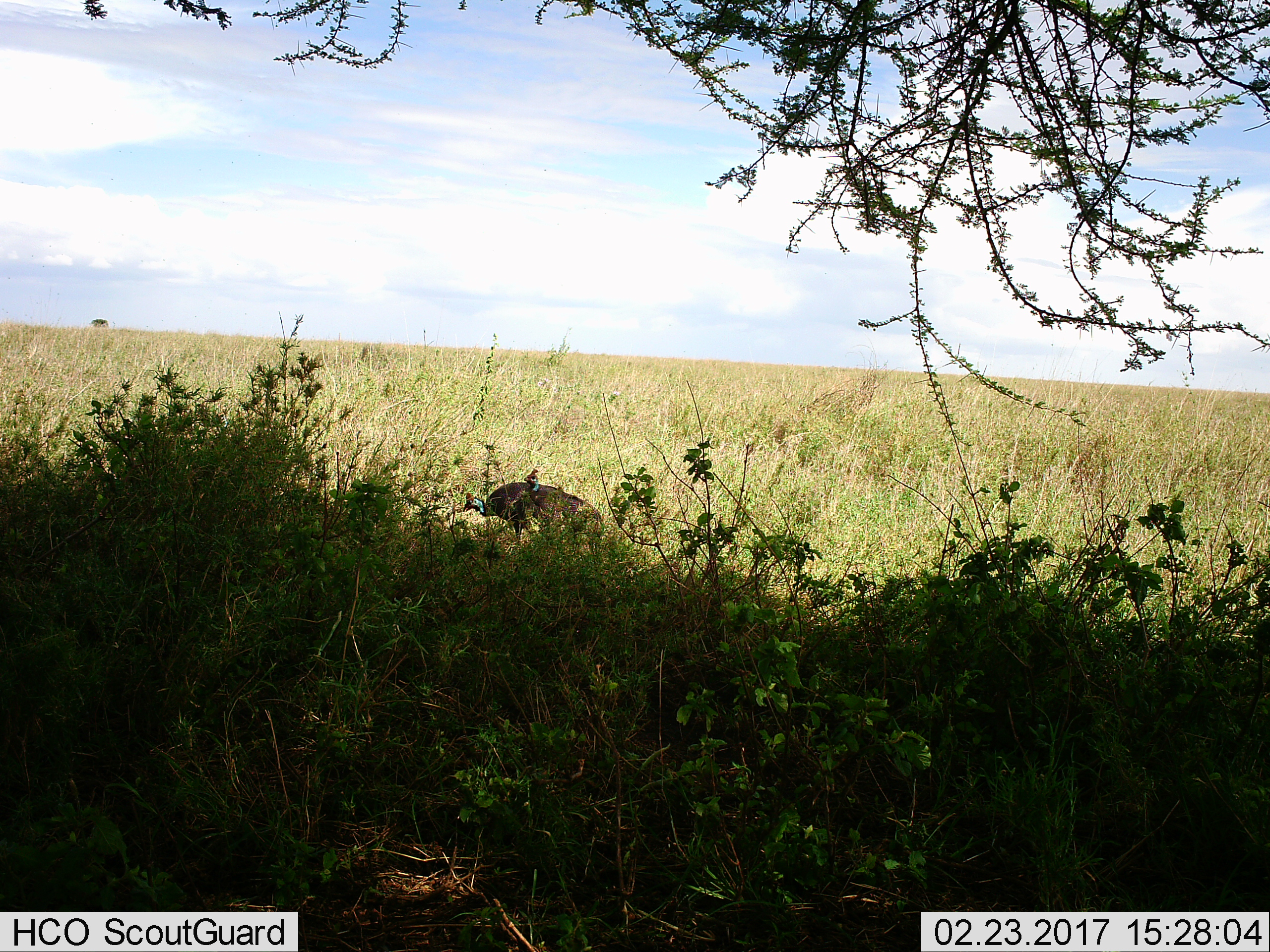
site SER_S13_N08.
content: unidentified animal